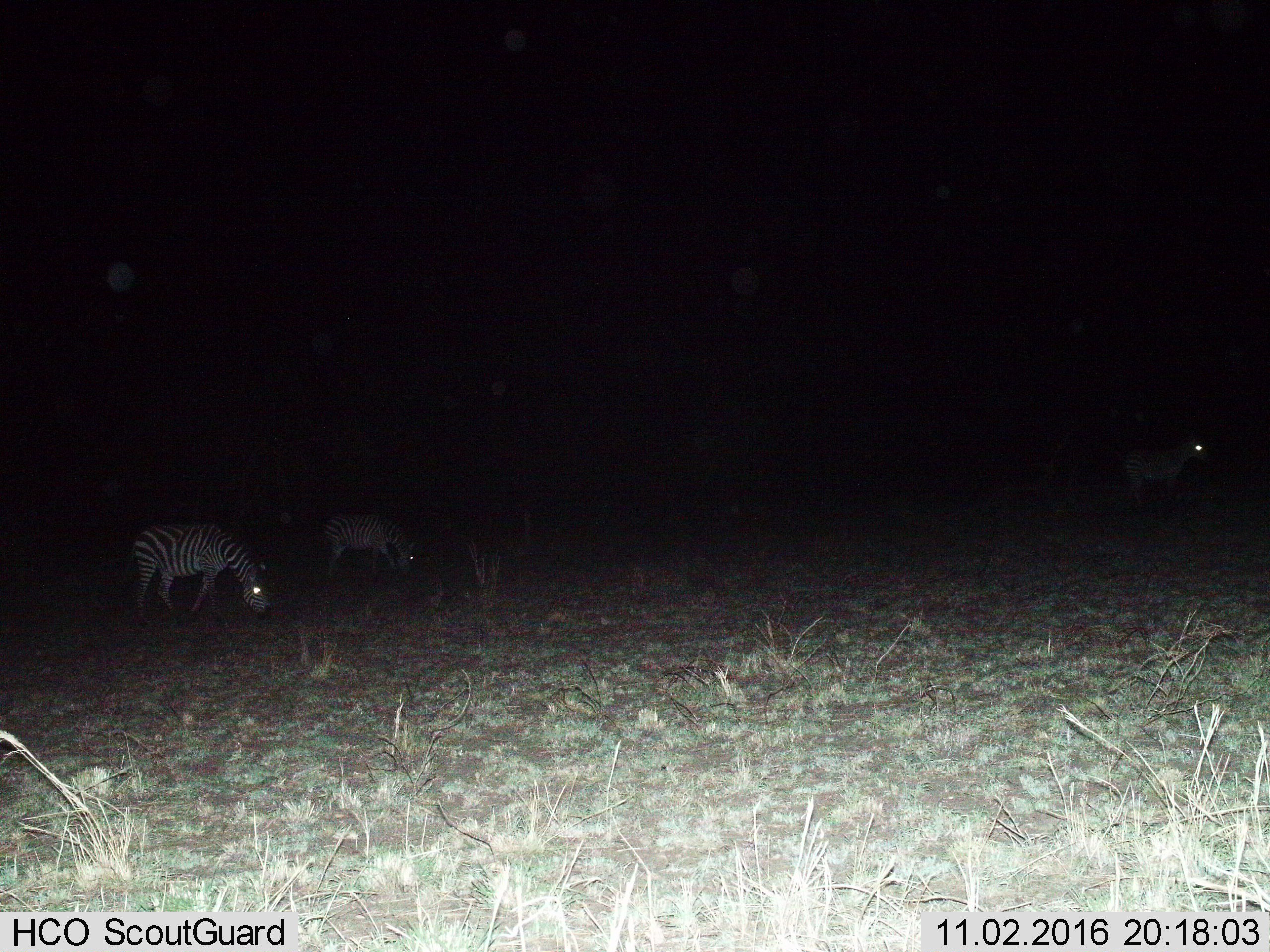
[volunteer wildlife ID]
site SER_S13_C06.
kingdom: Animalia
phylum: Chordata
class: Mammalia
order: Perissodactyla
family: Equidae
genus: Equus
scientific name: Equus quagga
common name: plains zebra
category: zebraplains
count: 3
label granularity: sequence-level